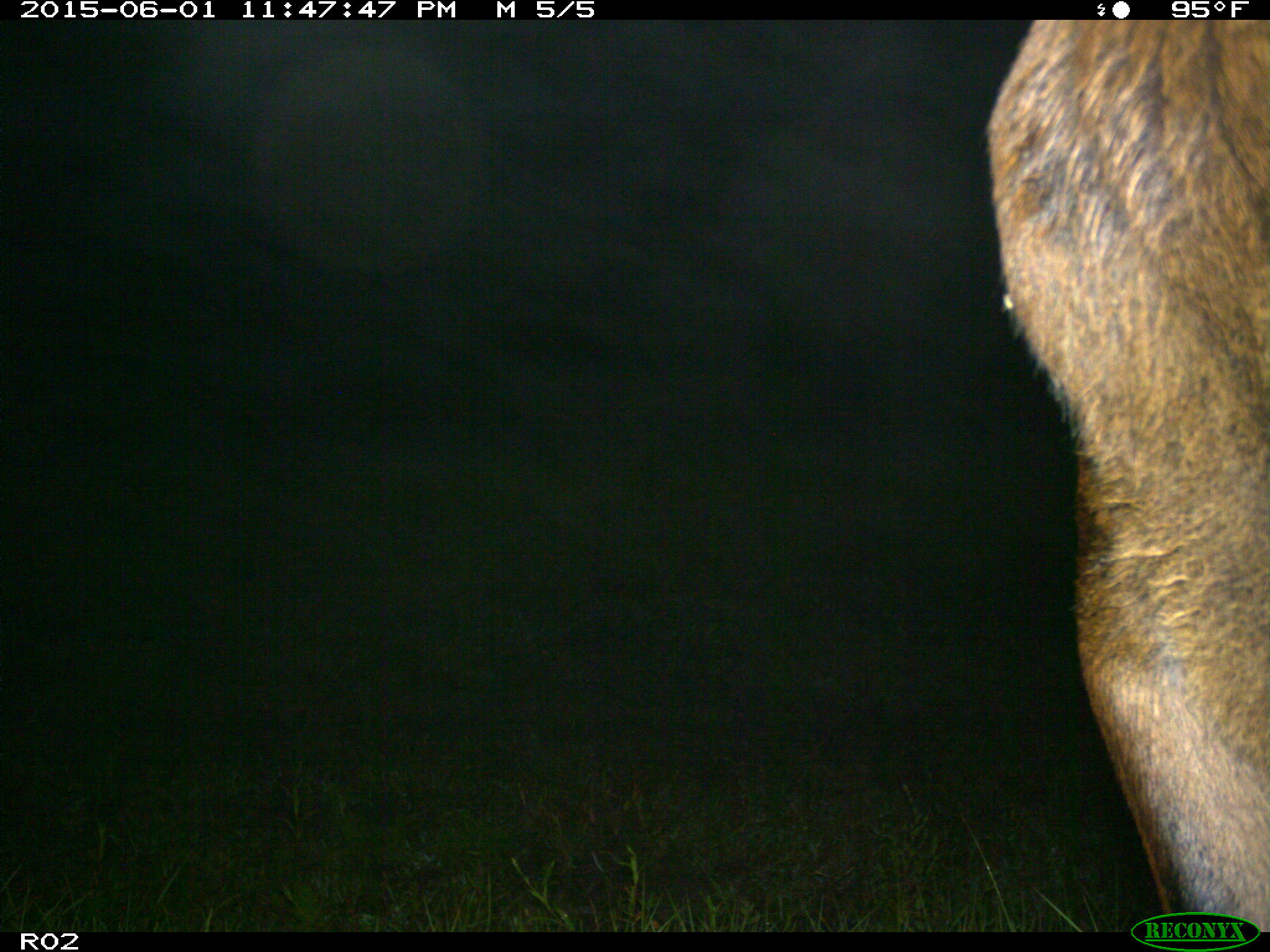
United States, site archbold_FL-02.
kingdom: Animalia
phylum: Chordata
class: Mammalia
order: Artiodactyla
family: Bovidae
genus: Bos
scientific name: Bos taurus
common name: domestic cow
Bos taurus (domestic cow).